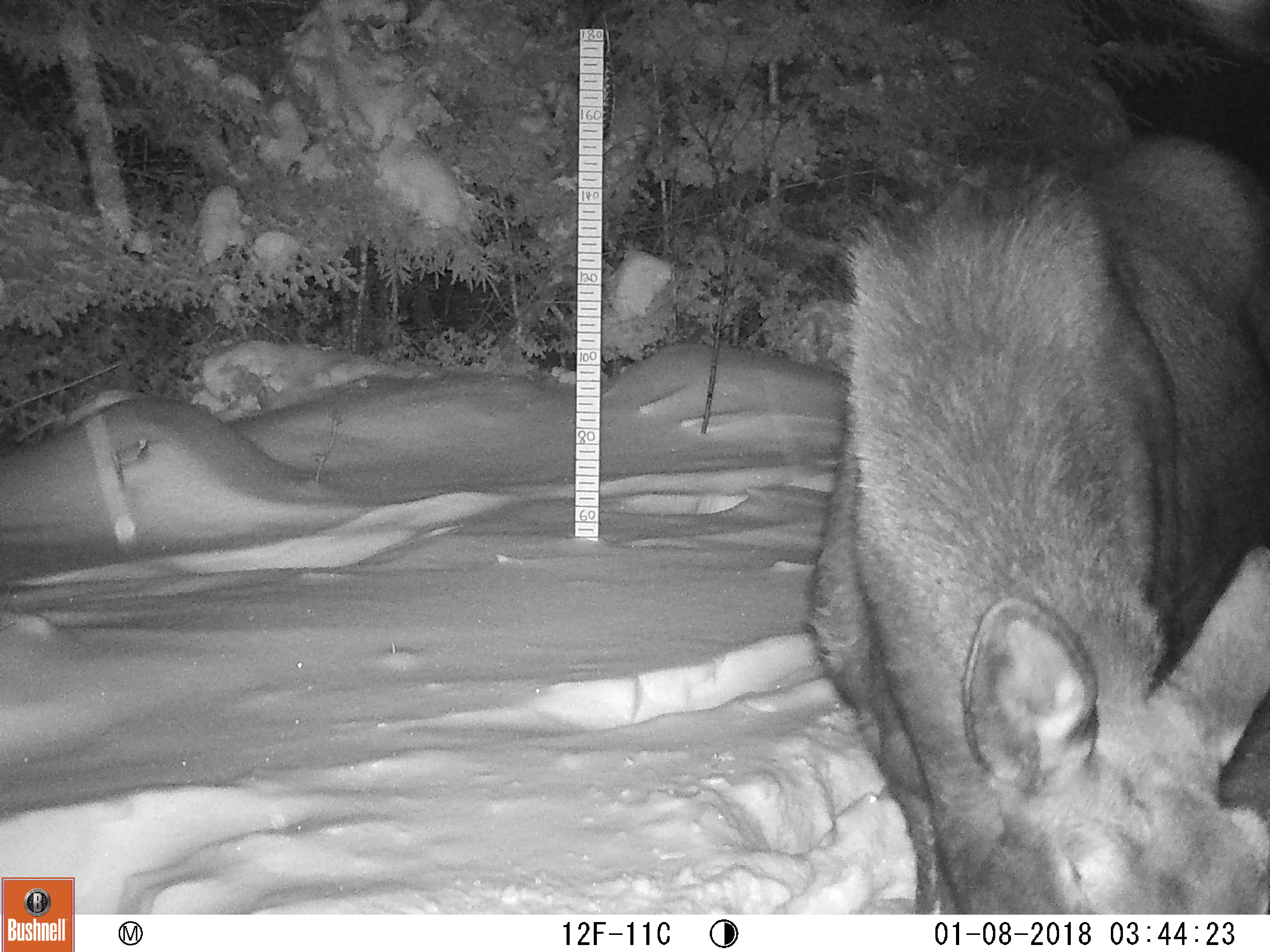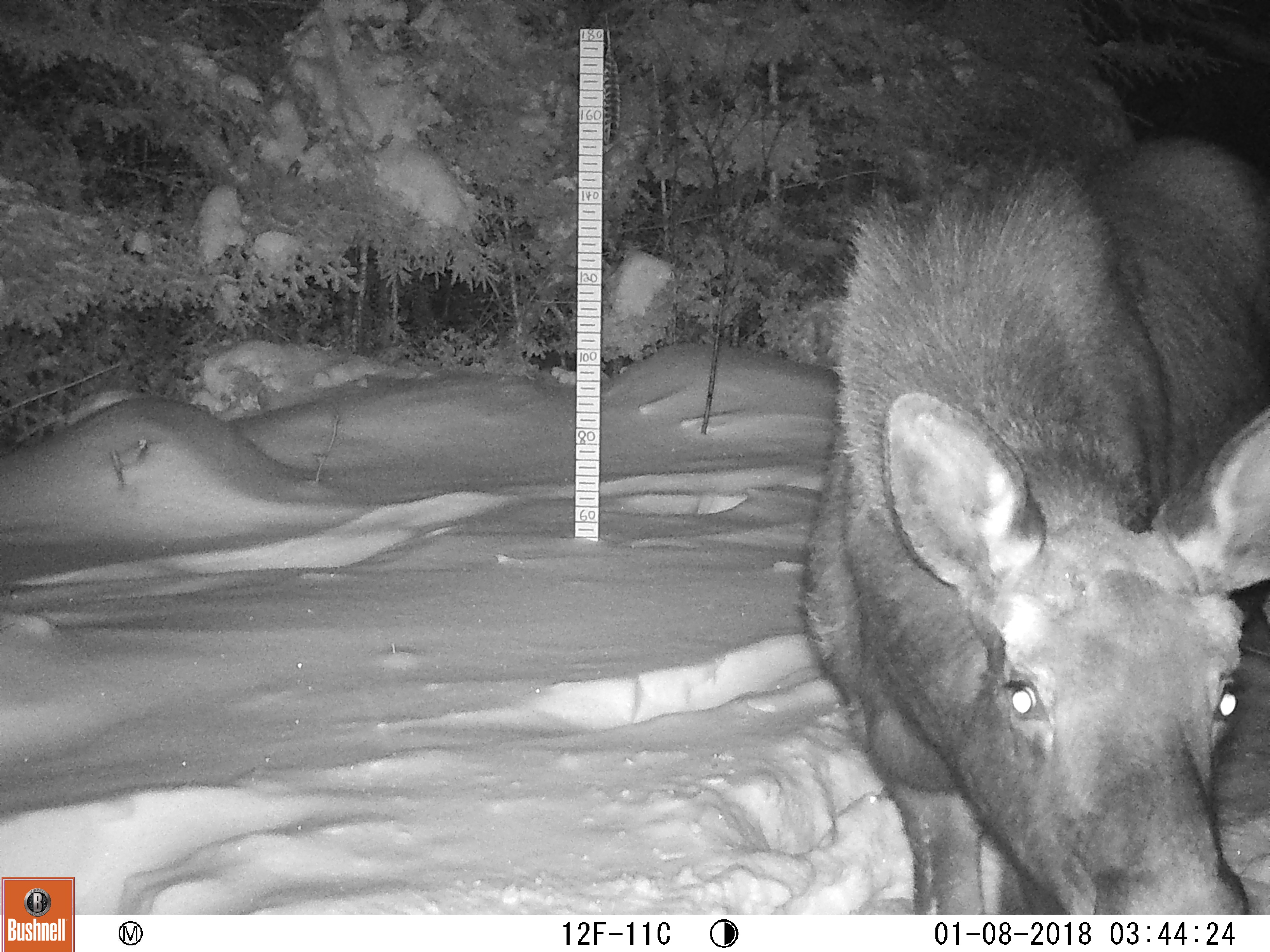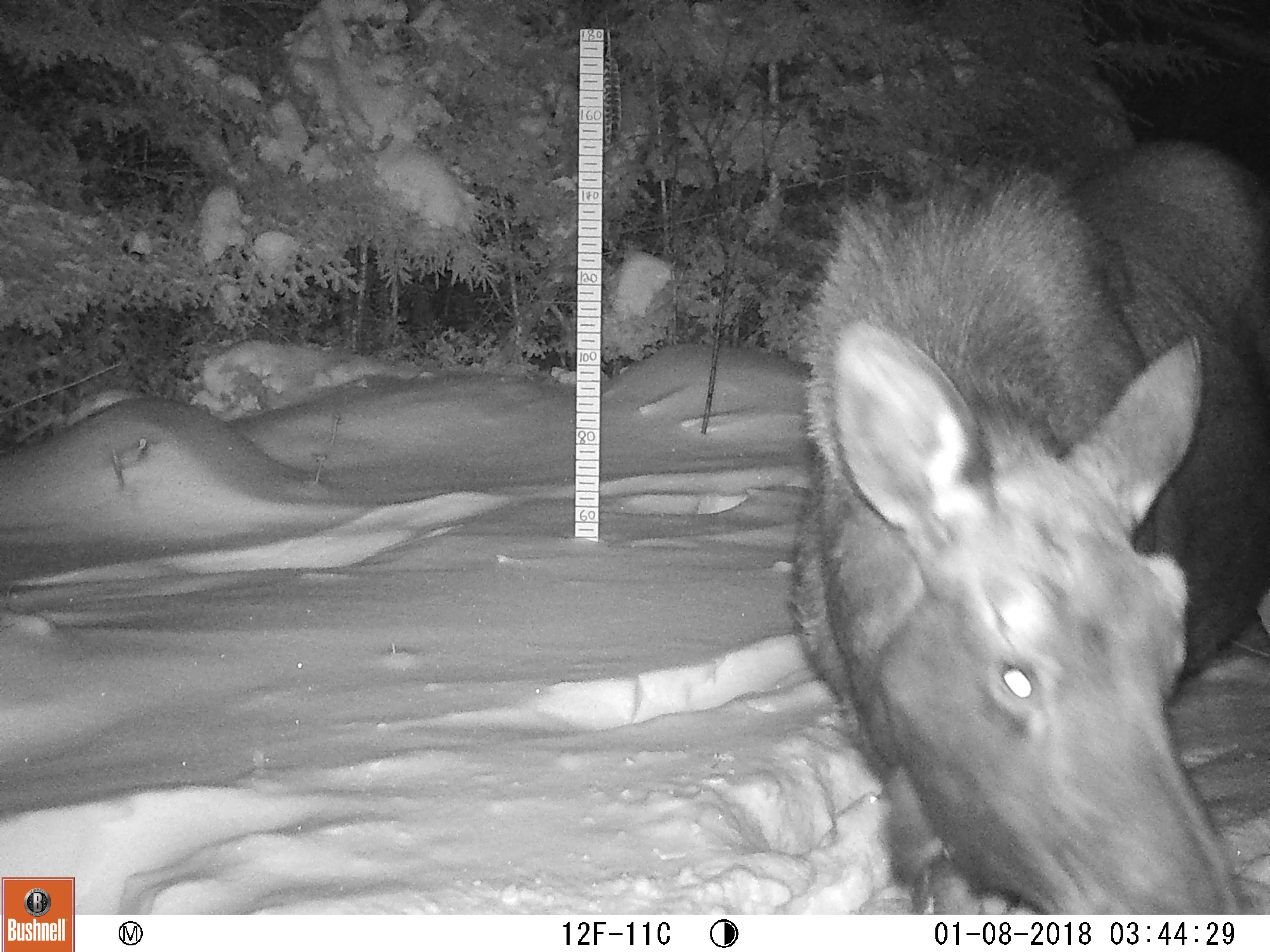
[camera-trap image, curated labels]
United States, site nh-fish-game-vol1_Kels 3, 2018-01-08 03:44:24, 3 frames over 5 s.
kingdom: Animalia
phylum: Chordata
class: Mammalia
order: Artiodactyla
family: Cervidae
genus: Alces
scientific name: Alces alces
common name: moose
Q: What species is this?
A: Moose (Alces alces).